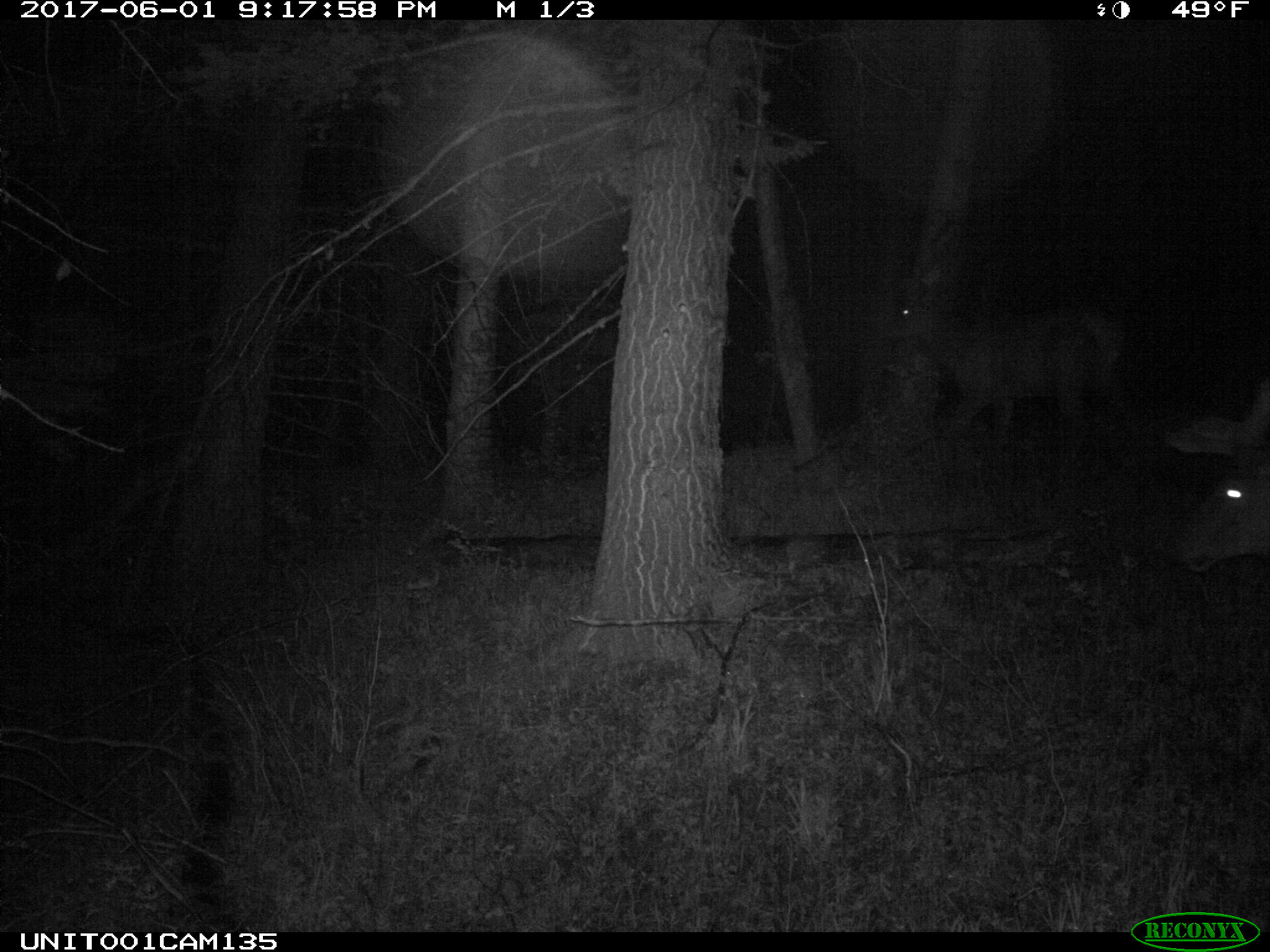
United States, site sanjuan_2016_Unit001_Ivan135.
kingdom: Animalia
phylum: Chordata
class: Mammalia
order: Artiodactyla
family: Cervidae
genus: Cervus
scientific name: Cervus elaphus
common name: red deer